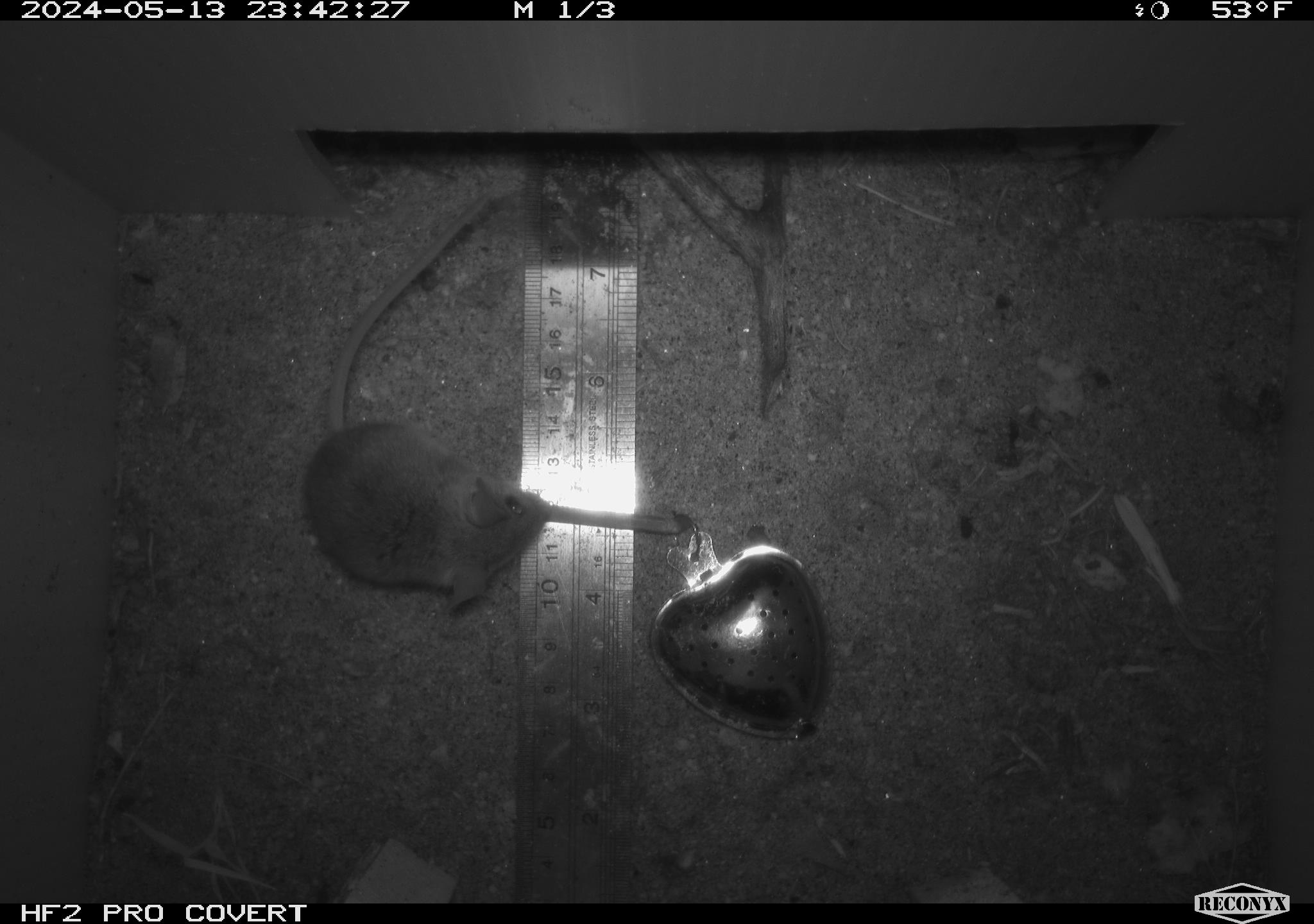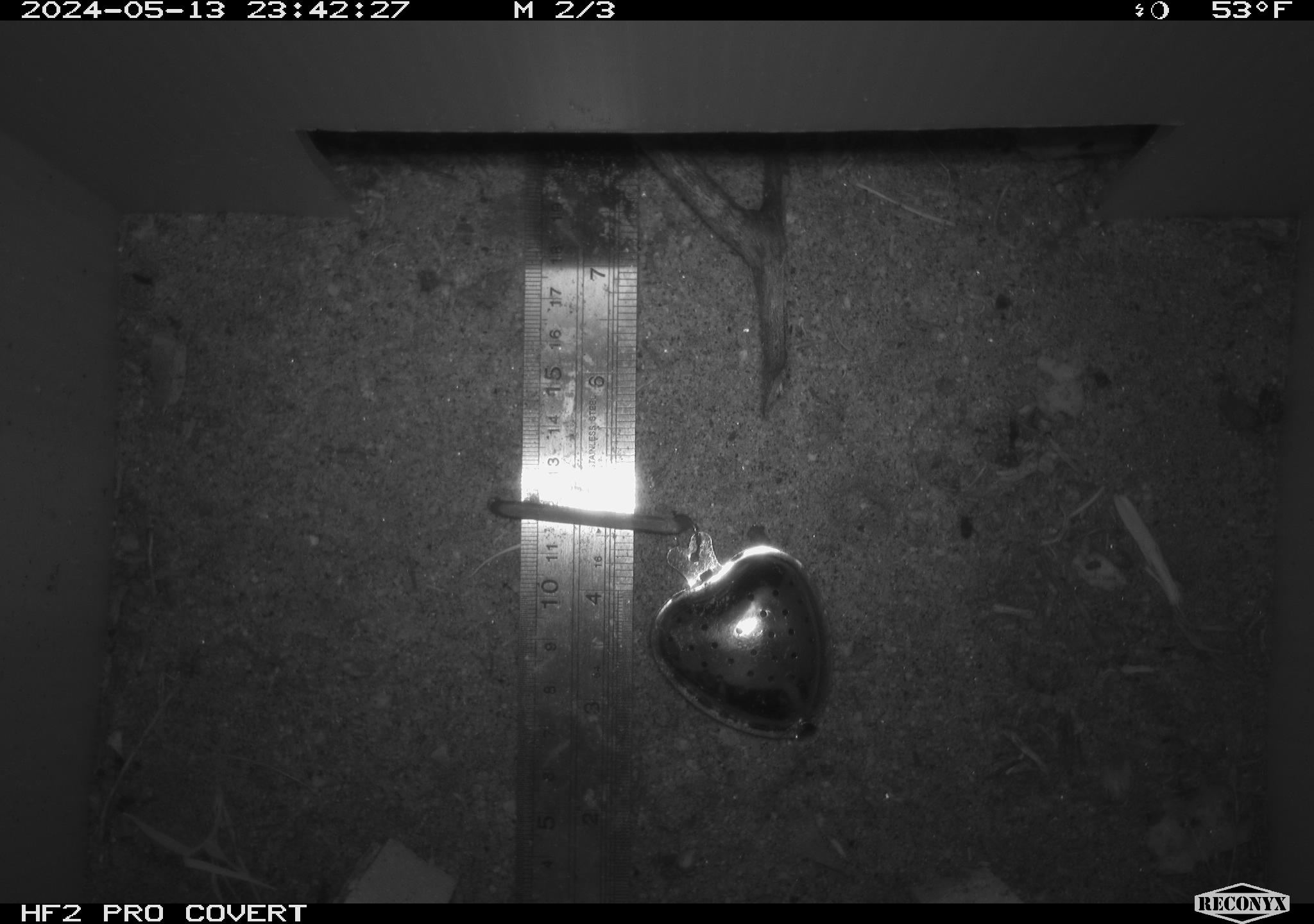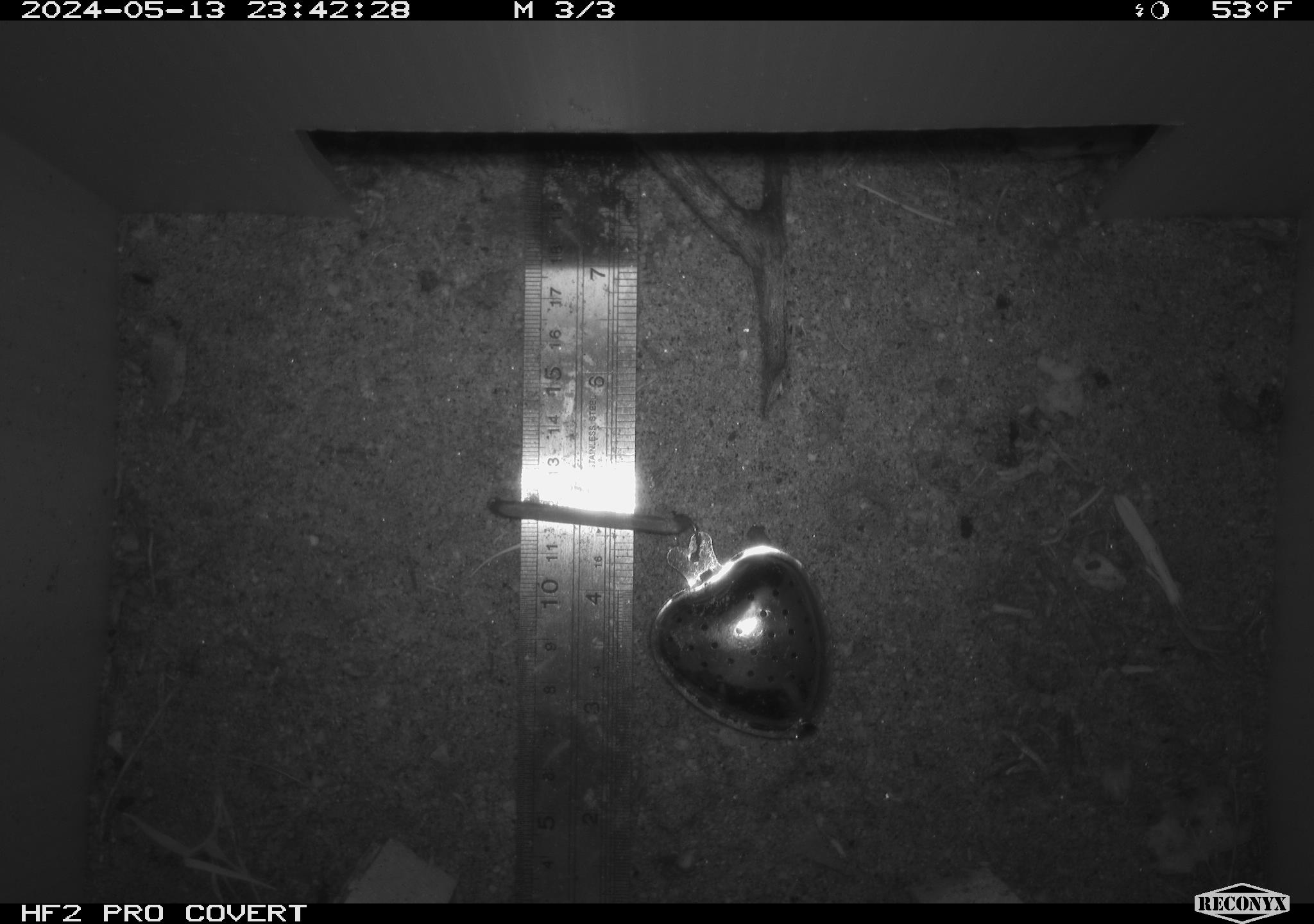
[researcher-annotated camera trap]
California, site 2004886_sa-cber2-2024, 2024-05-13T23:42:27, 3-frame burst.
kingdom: Animalia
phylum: Chordata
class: Mammalia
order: Rodentia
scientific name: Rodentia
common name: mouse species